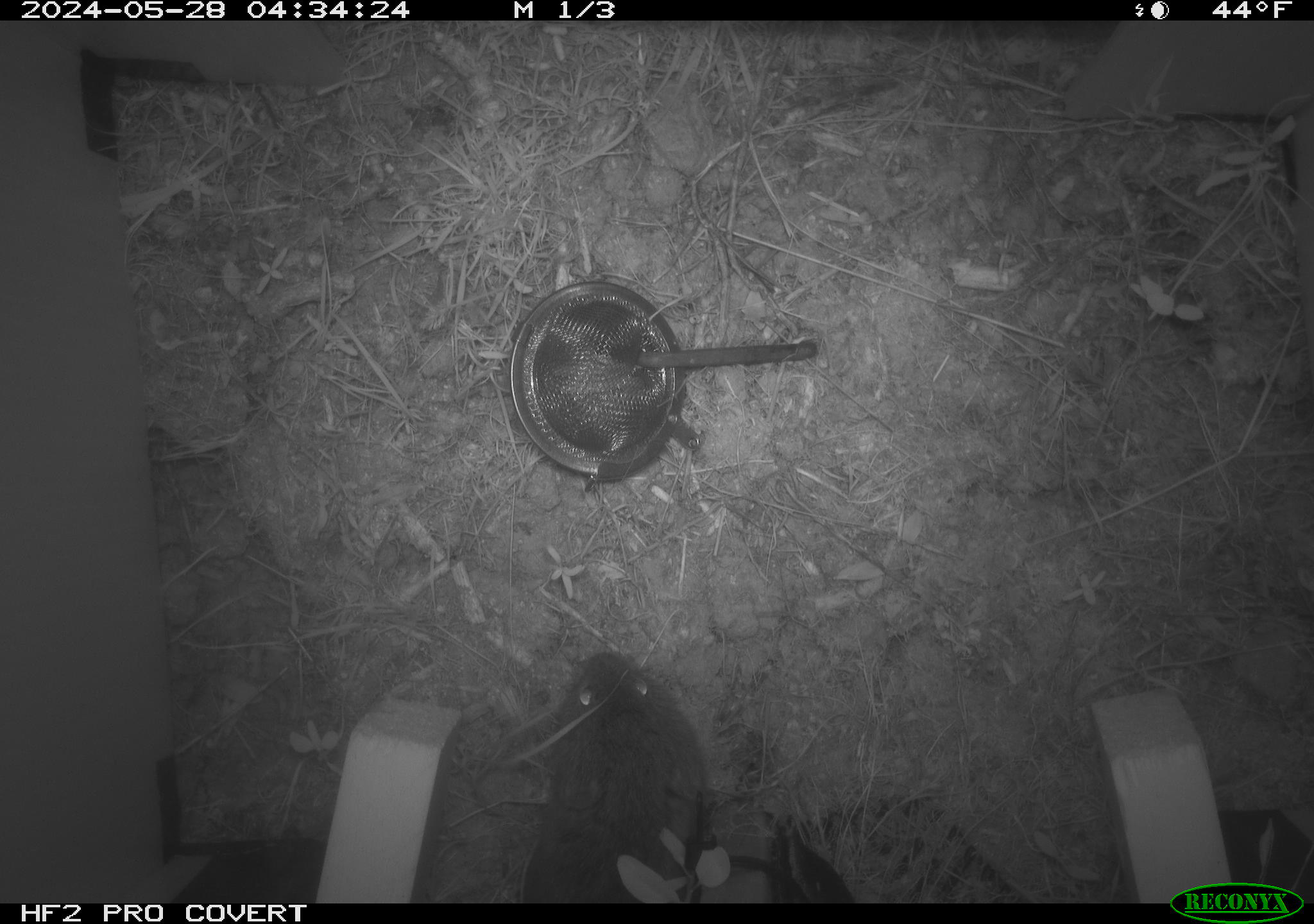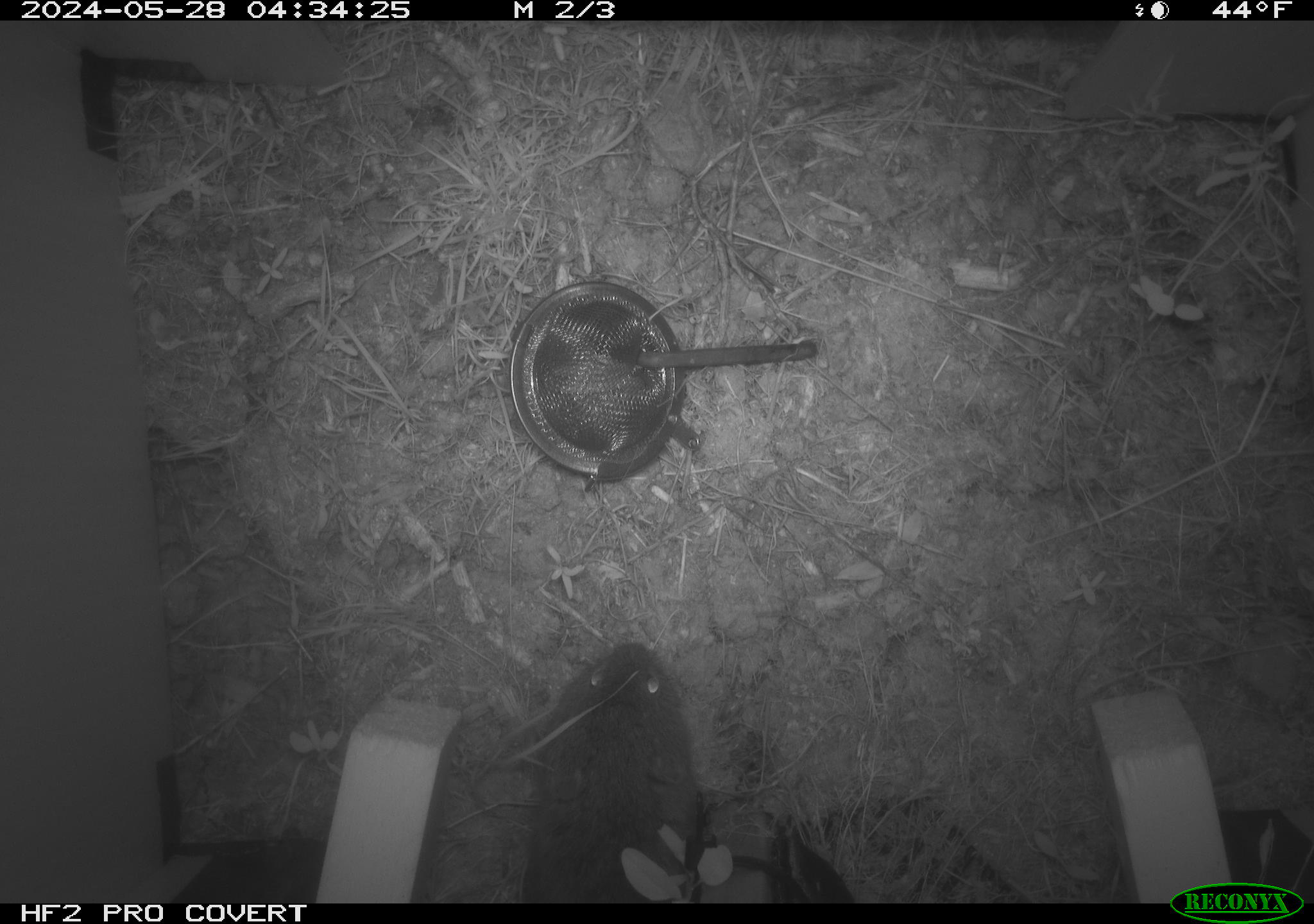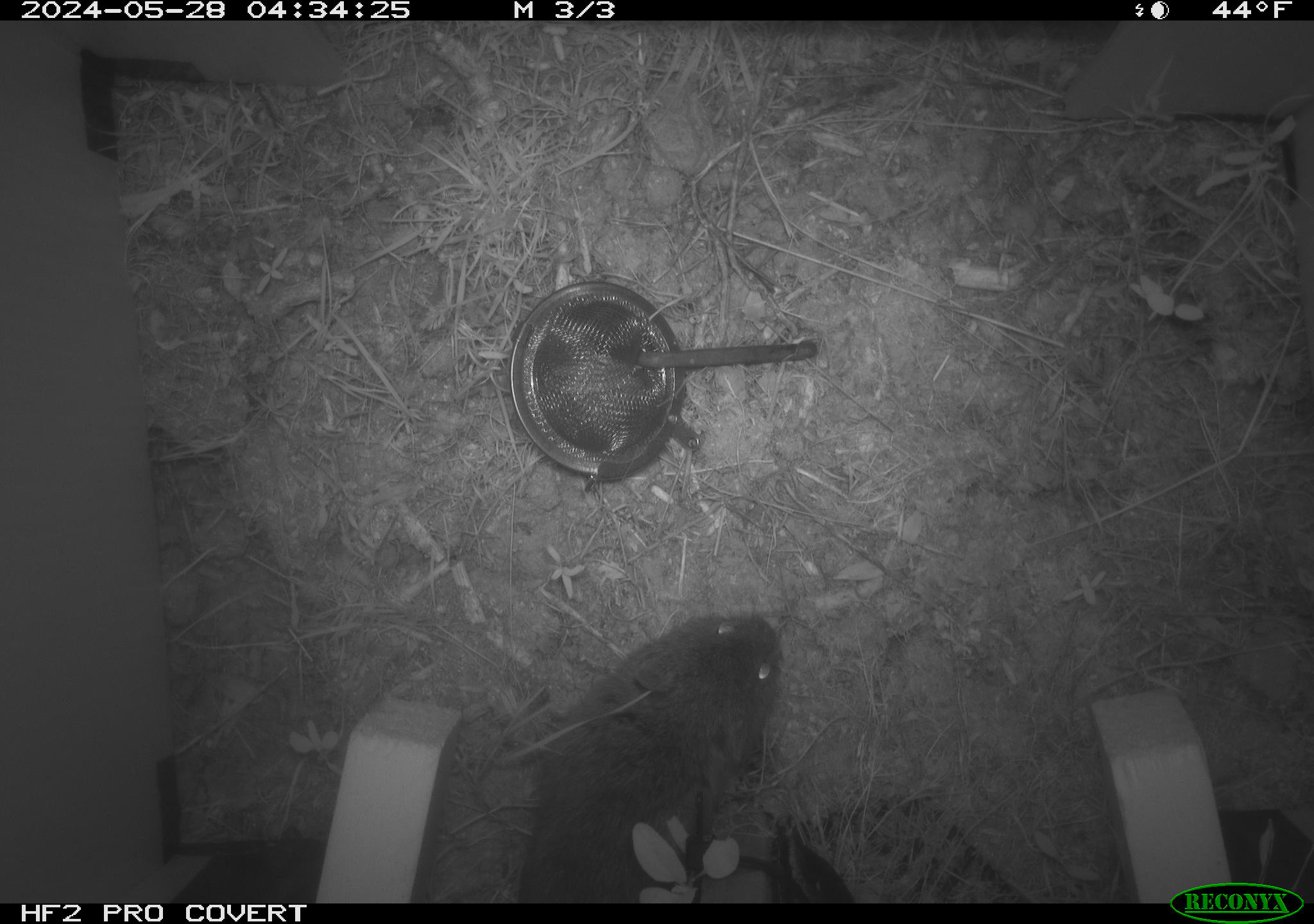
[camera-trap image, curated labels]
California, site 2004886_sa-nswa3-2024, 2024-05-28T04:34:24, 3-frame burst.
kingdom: Animalia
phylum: Chordata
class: Mammalia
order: Rodentia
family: Cricetidae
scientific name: Arvicolinae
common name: voles, lemmings, and muskrats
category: arvicolinae subfamily